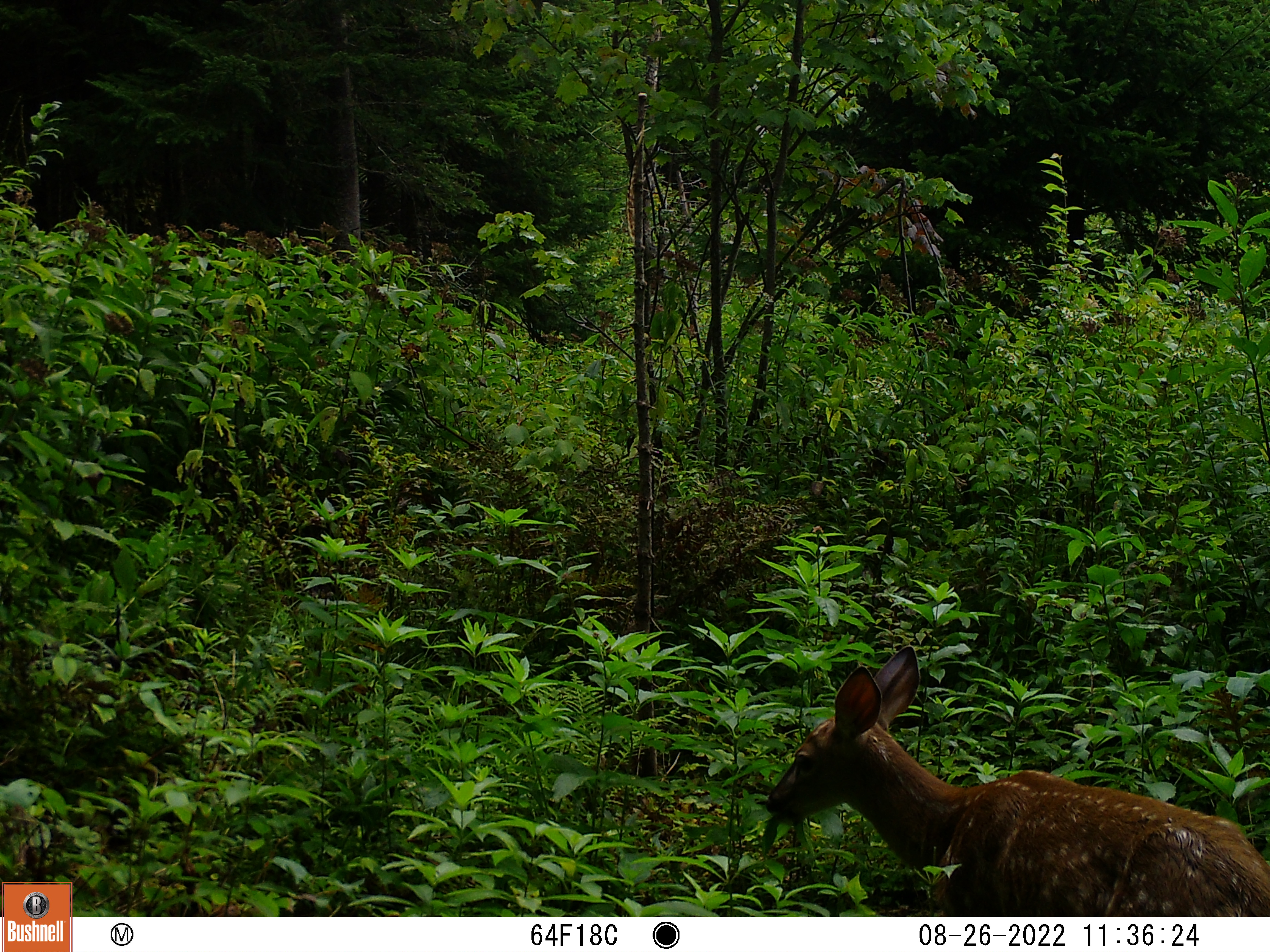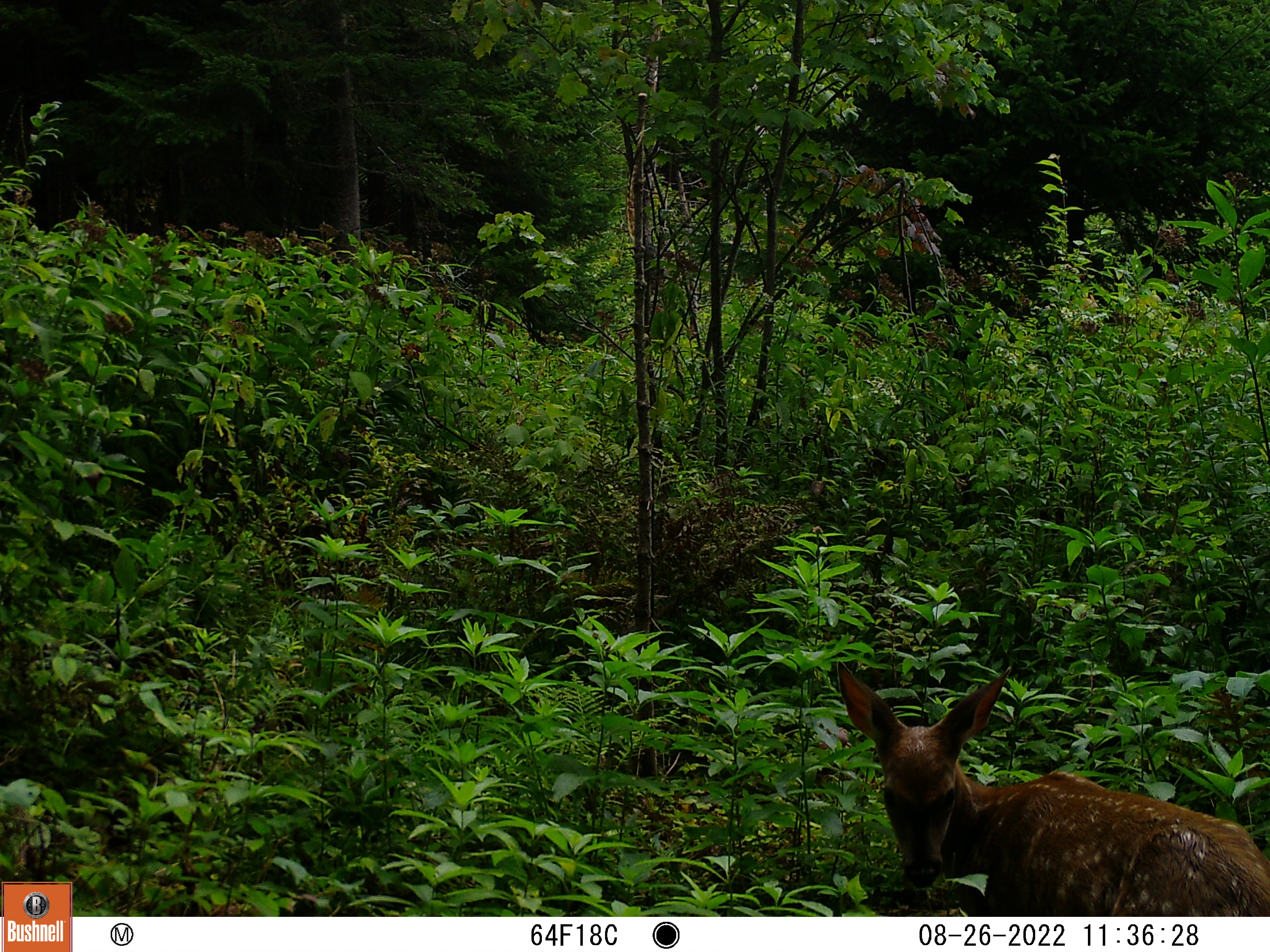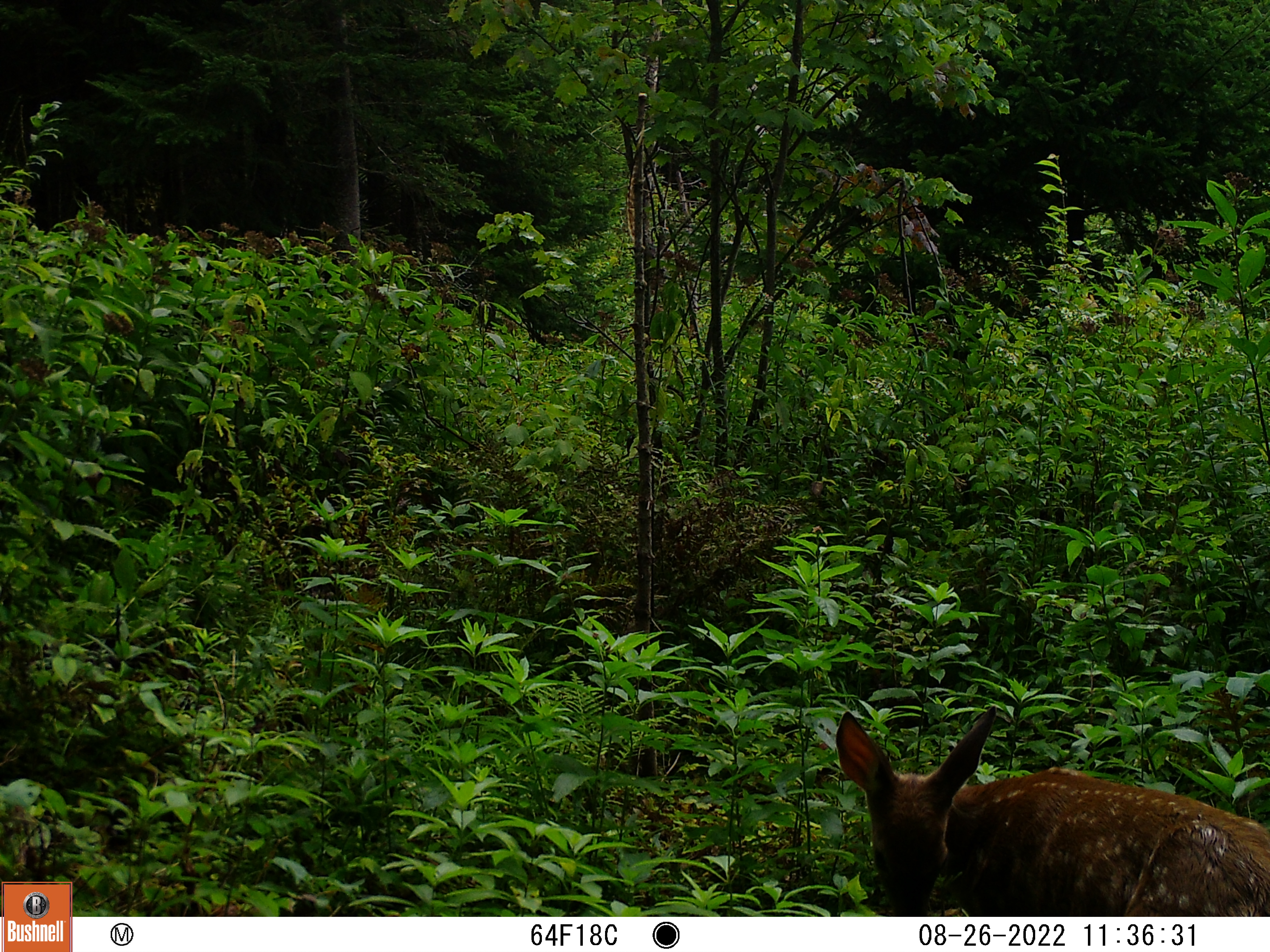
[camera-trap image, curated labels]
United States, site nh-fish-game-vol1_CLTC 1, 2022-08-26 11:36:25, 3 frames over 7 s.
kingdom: Animalia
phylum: Chordata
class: Mammalia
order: Artiodactyla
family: Cervidae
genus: Odocoileus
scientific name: Odocoileus virginianus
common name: white-tailed deer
White-tailed deer (Odocoileus virginianus).